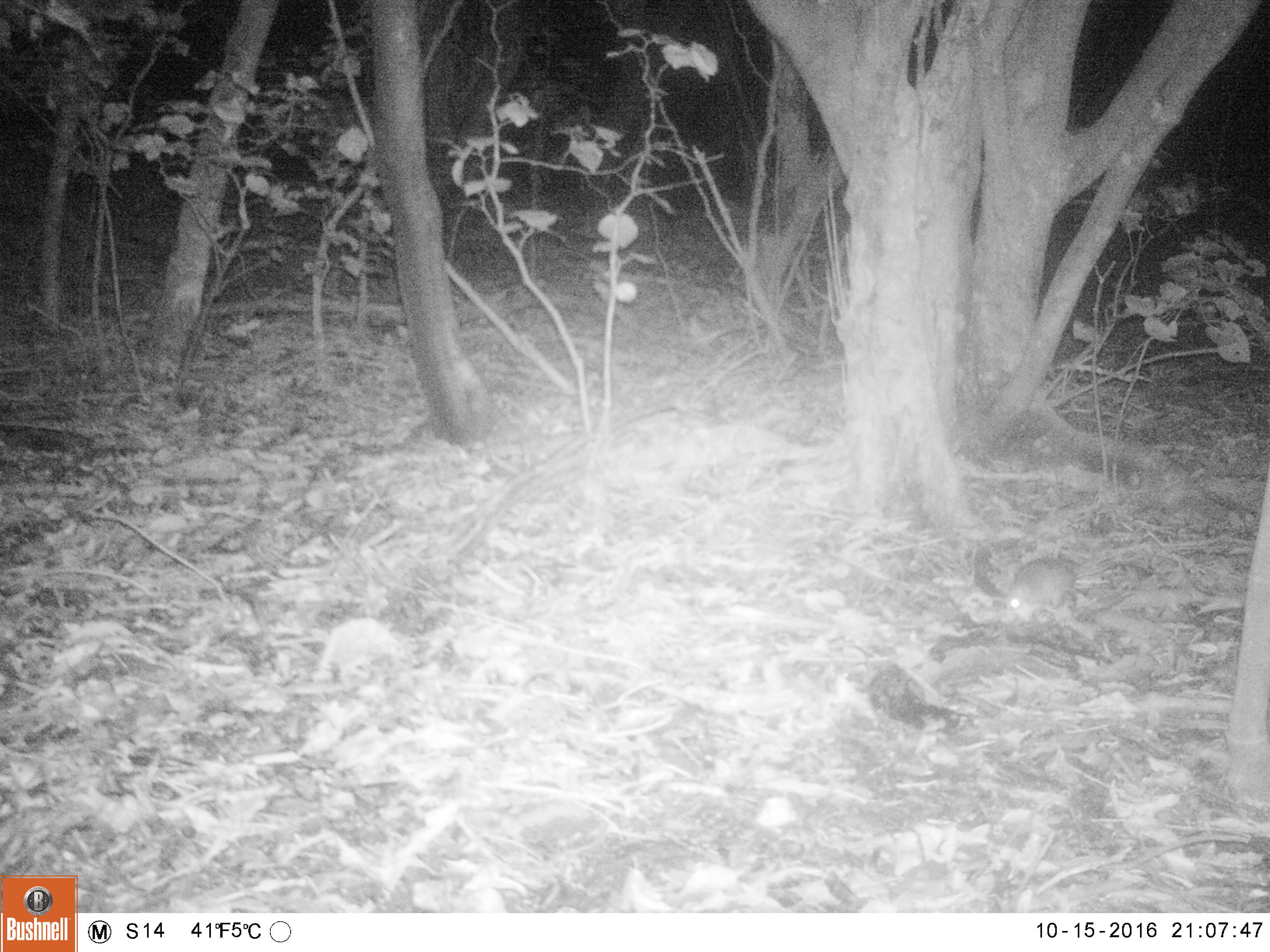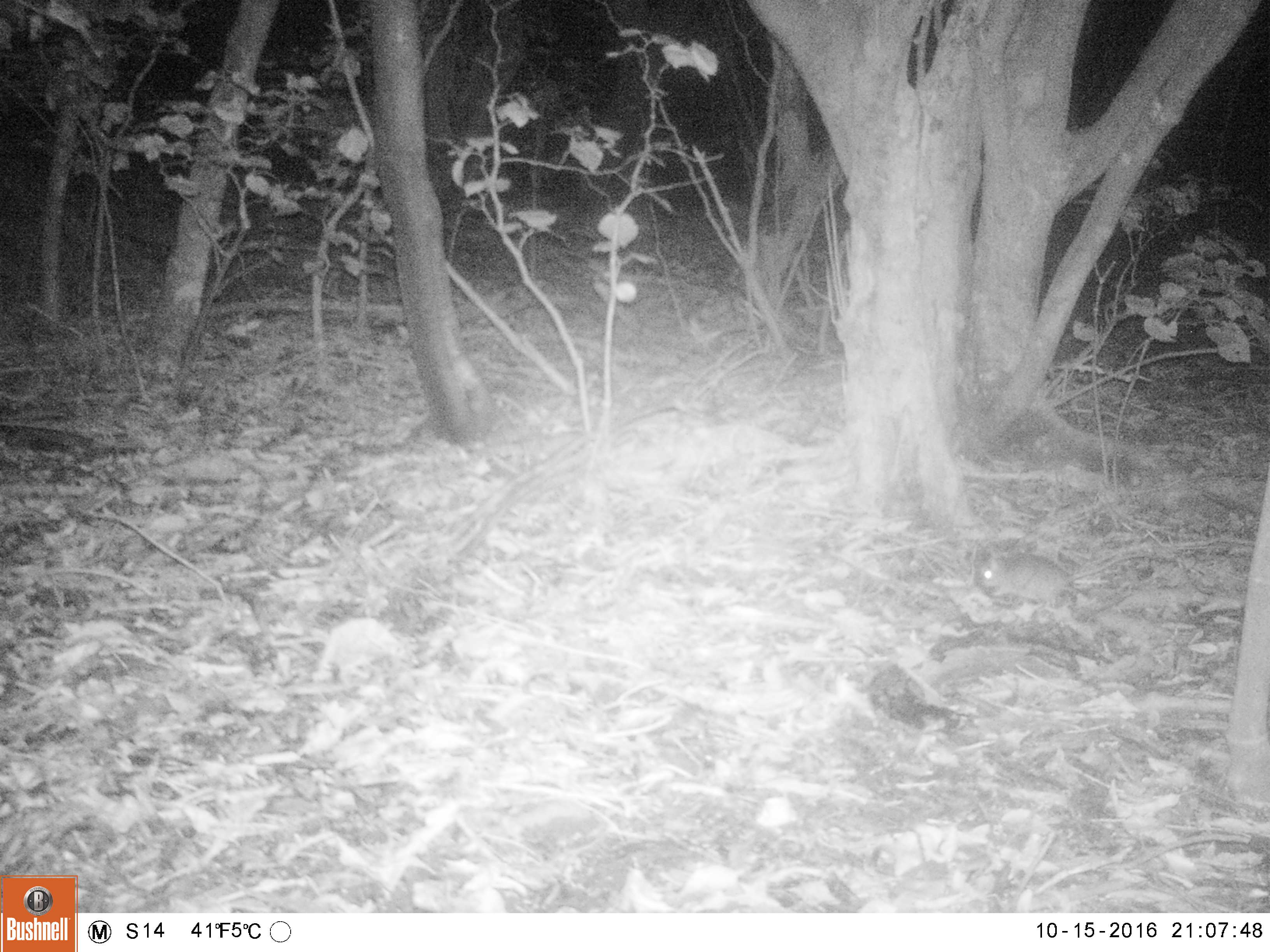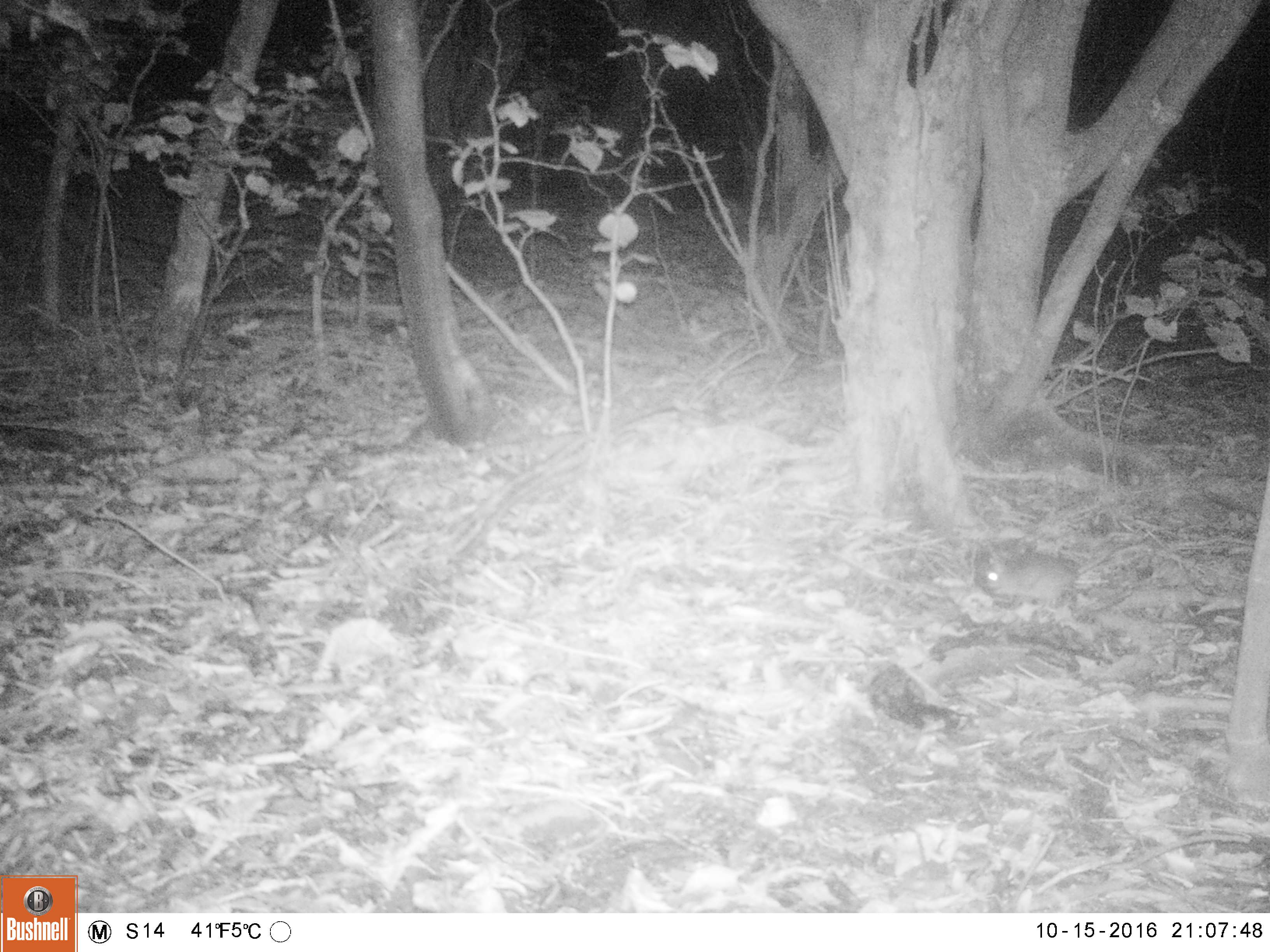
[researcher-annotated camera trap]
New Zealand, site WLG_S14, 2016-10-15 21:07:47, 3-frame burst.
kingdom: Animalia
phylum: Chordata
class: Mammalia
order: Rodentia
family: Muridae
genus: Rattus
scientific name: Rattus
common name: rat